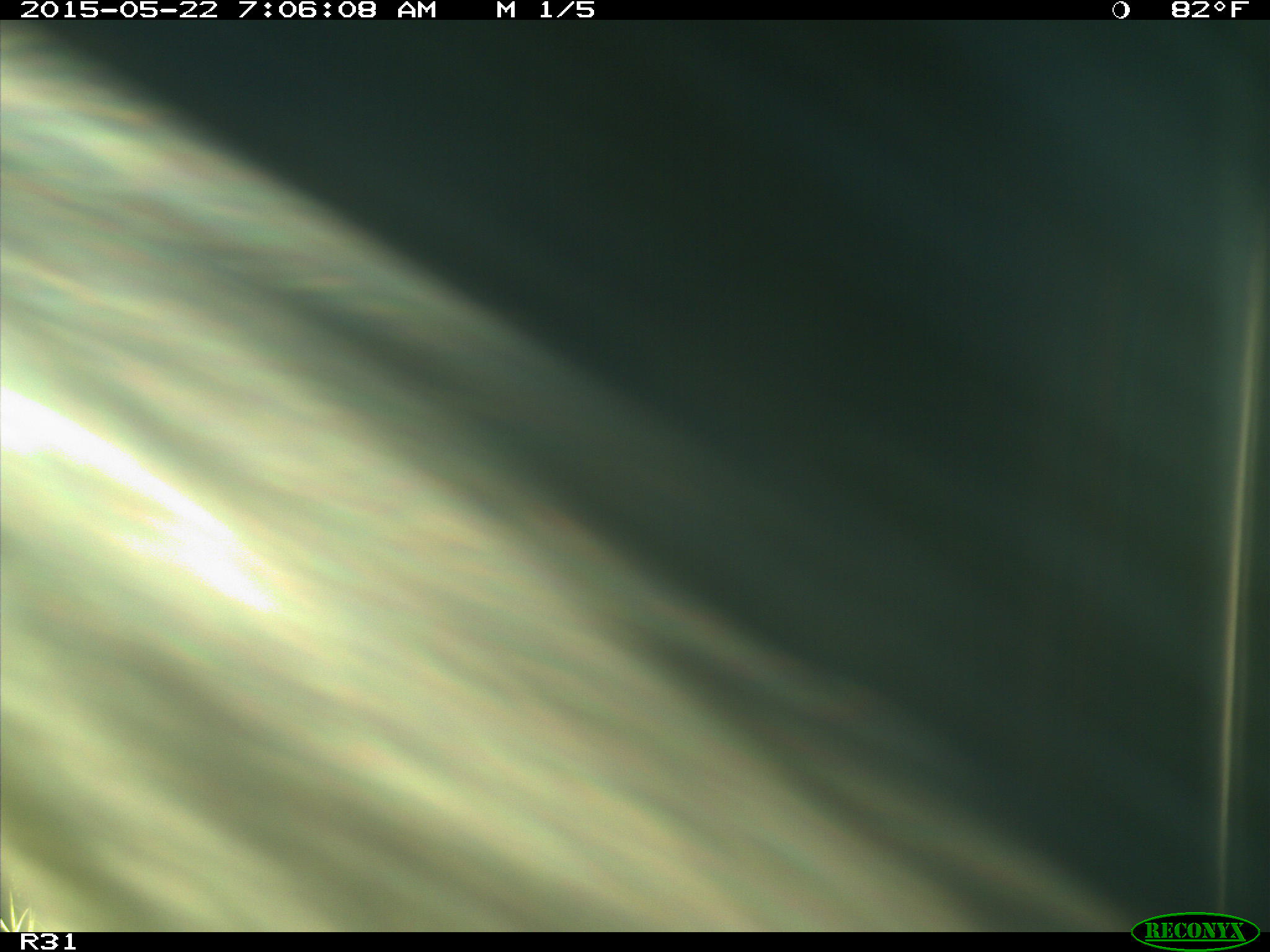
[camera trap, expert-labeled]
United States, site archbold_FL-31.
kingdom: Animalia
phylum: Chordata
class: Mammalia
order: Artiodactyla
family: Bovidae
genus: Bos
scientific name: Bos taurus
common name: domestic cow